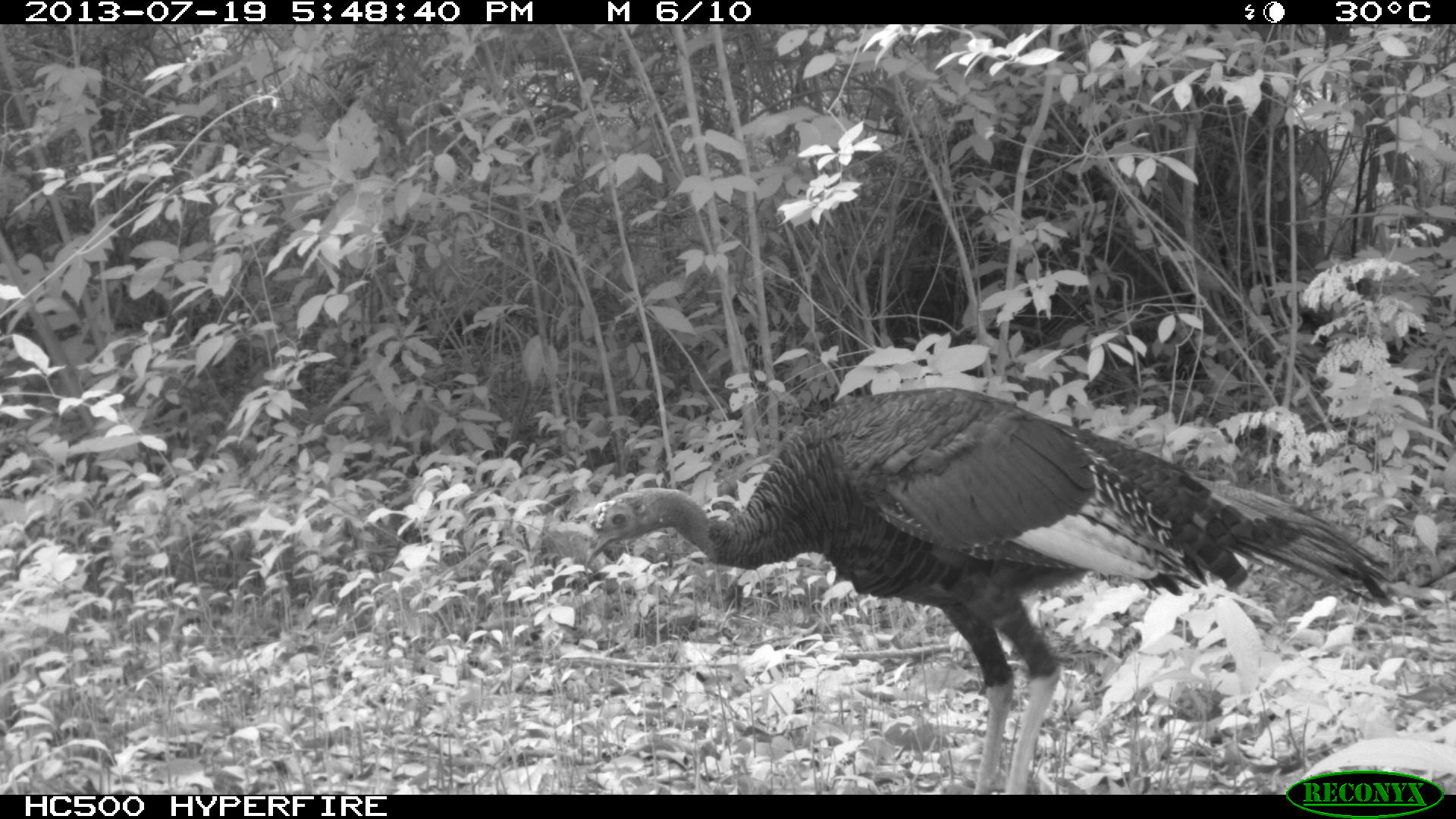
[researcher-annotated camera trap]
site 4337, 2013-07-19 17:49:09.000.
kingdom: Animalia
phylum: Chordata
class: Aves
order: Galliformes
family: Phasianidae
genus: Meleagris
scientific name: Meleagris ocellata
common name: ocellated turkey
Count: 1.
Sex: male.